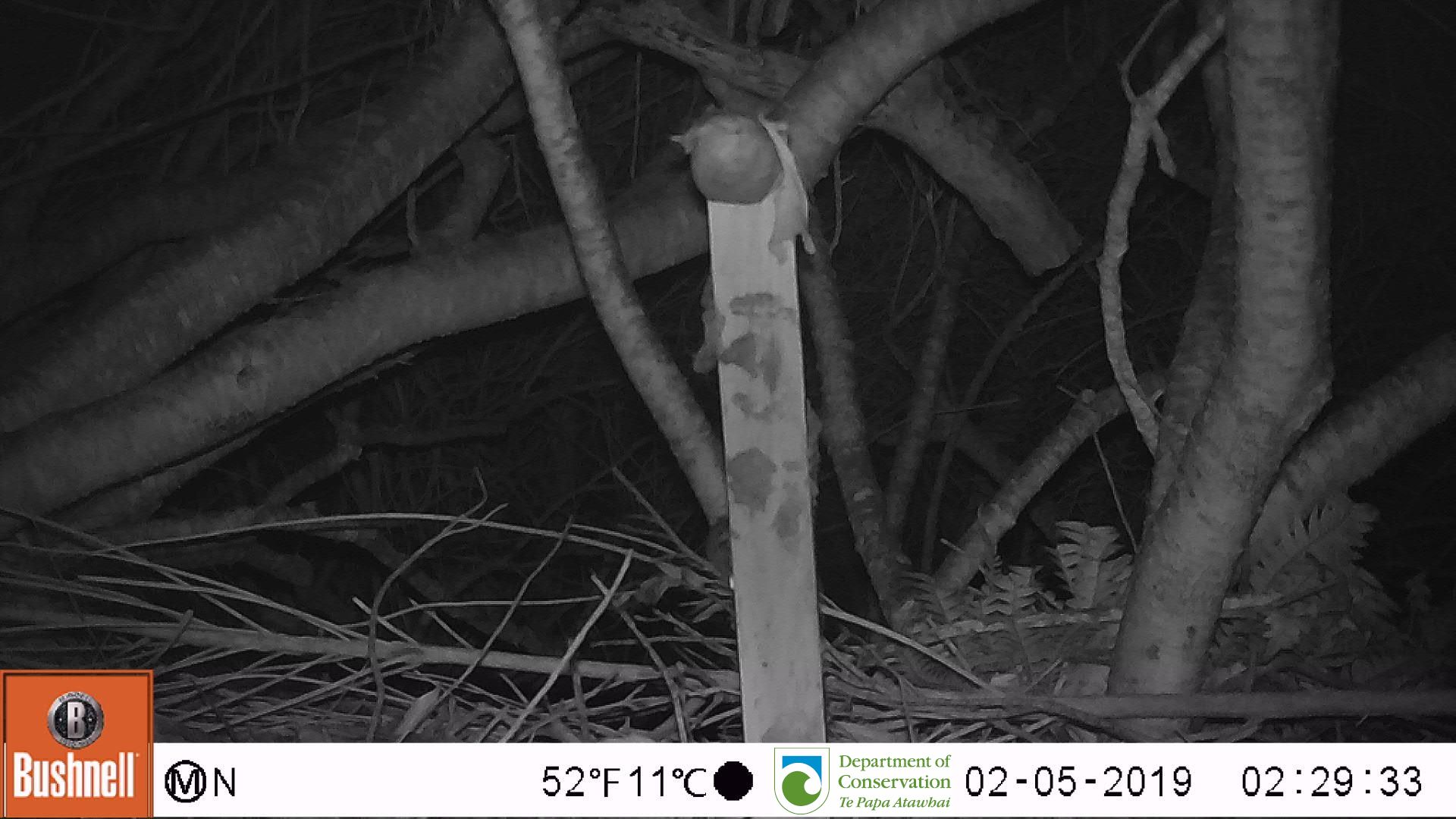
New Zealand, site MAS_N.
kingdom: Animalia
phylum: Chordata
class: Mammalia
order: Rodentia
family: Muridae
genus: Mus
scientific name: Mus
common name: mouse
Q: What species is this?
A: Mouse (Mus).